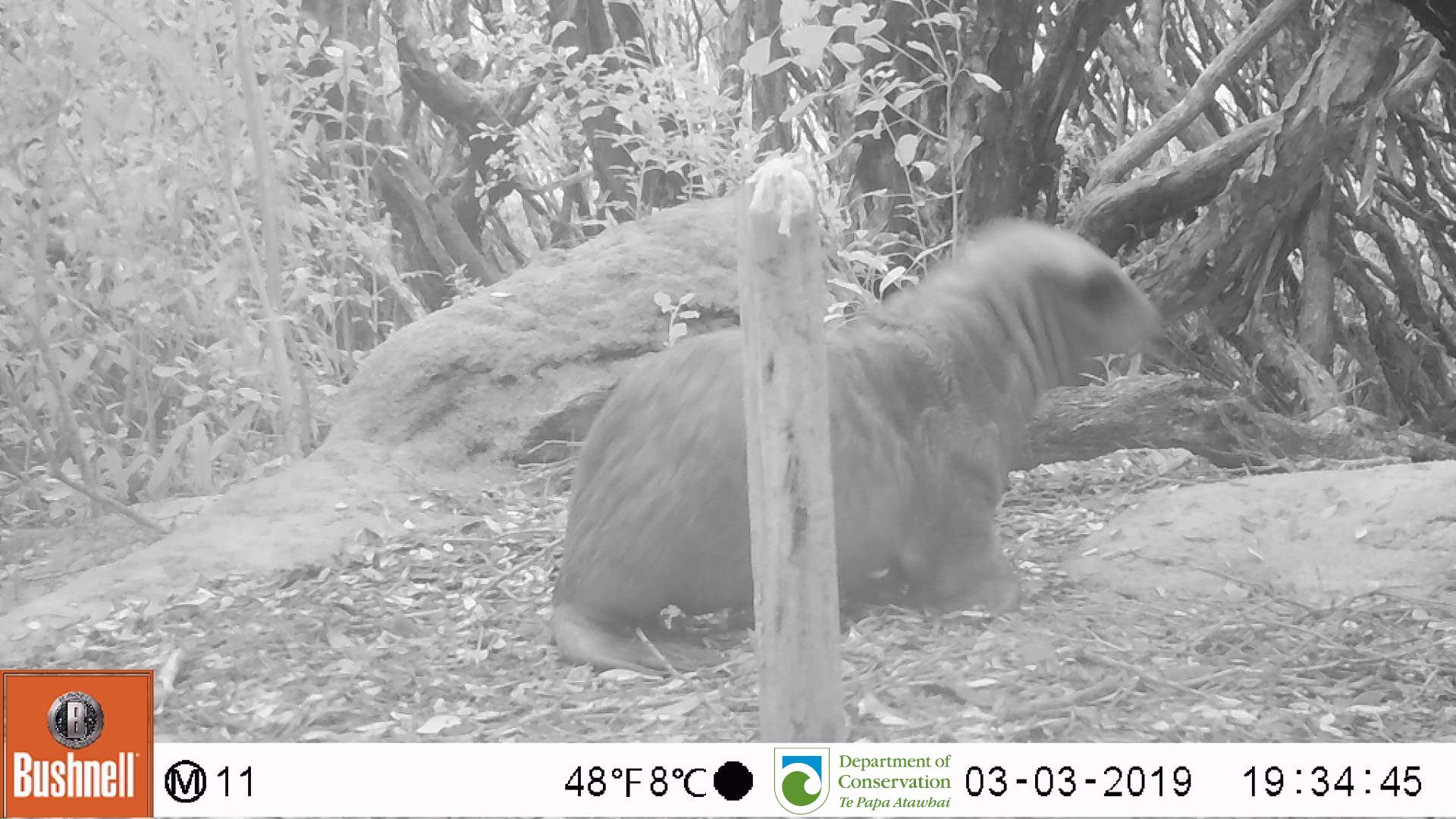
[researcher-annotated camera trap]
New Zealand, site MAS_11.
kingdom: Animalia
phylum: Chordata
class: Mammalia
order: Carnivora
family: Otariidae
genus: Phocarctos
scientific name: Phocarctos hookeri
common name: new zealand sea lion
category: sealion